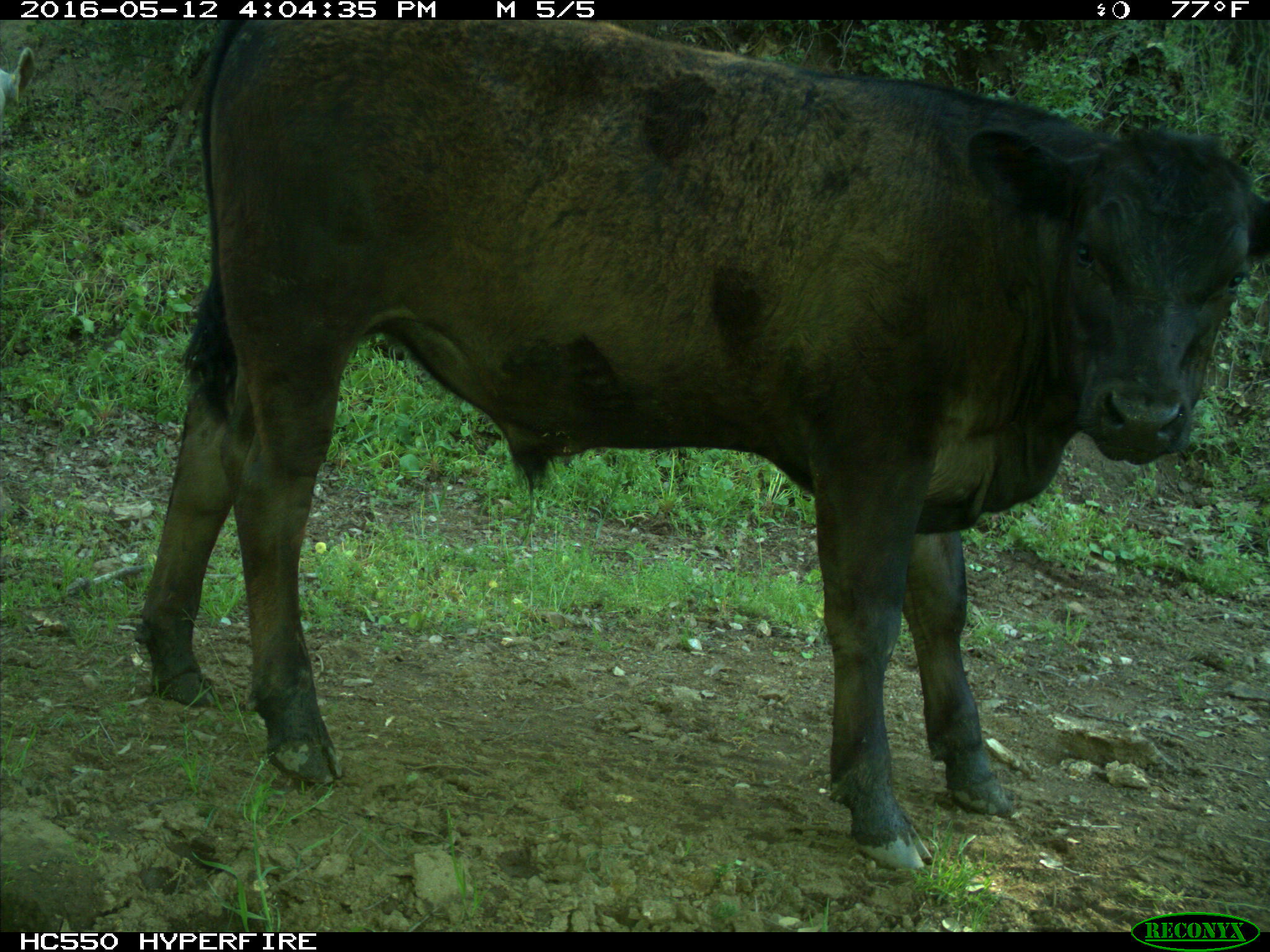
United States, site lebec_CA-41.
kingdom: Animalia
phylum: Chordata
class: Mammalia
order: Artiodactyla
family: Bovidae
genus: Bos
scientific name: Bos taurus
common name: domestic cow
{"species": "Bos taurus (domestic cow)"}